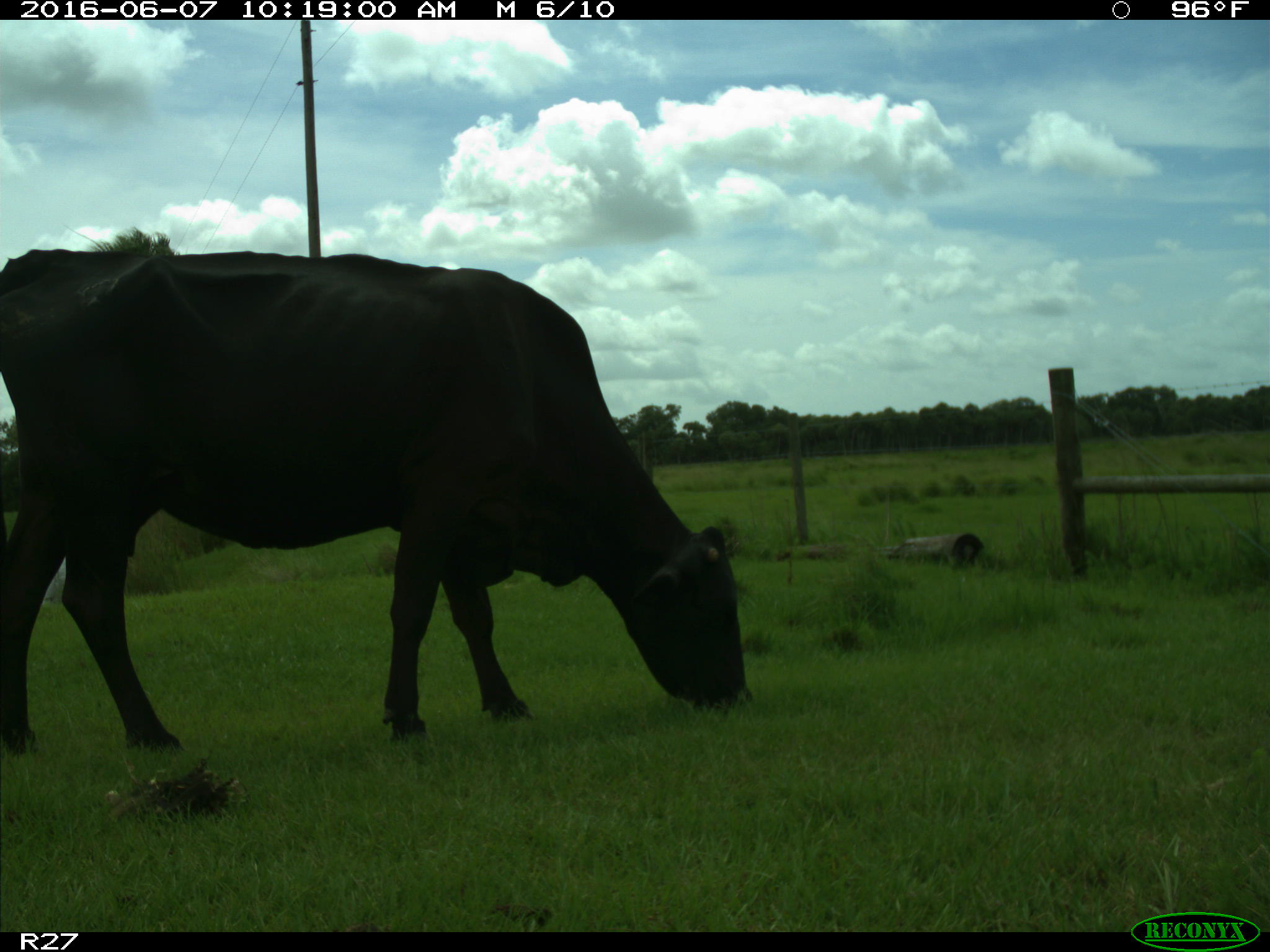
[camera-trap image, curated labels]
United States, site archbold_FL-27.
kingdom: Animalia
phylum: Chordata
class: Mammalia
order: Artiodactyla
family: Bovidae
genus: Bos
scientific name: Bos taurus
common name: domestic cow